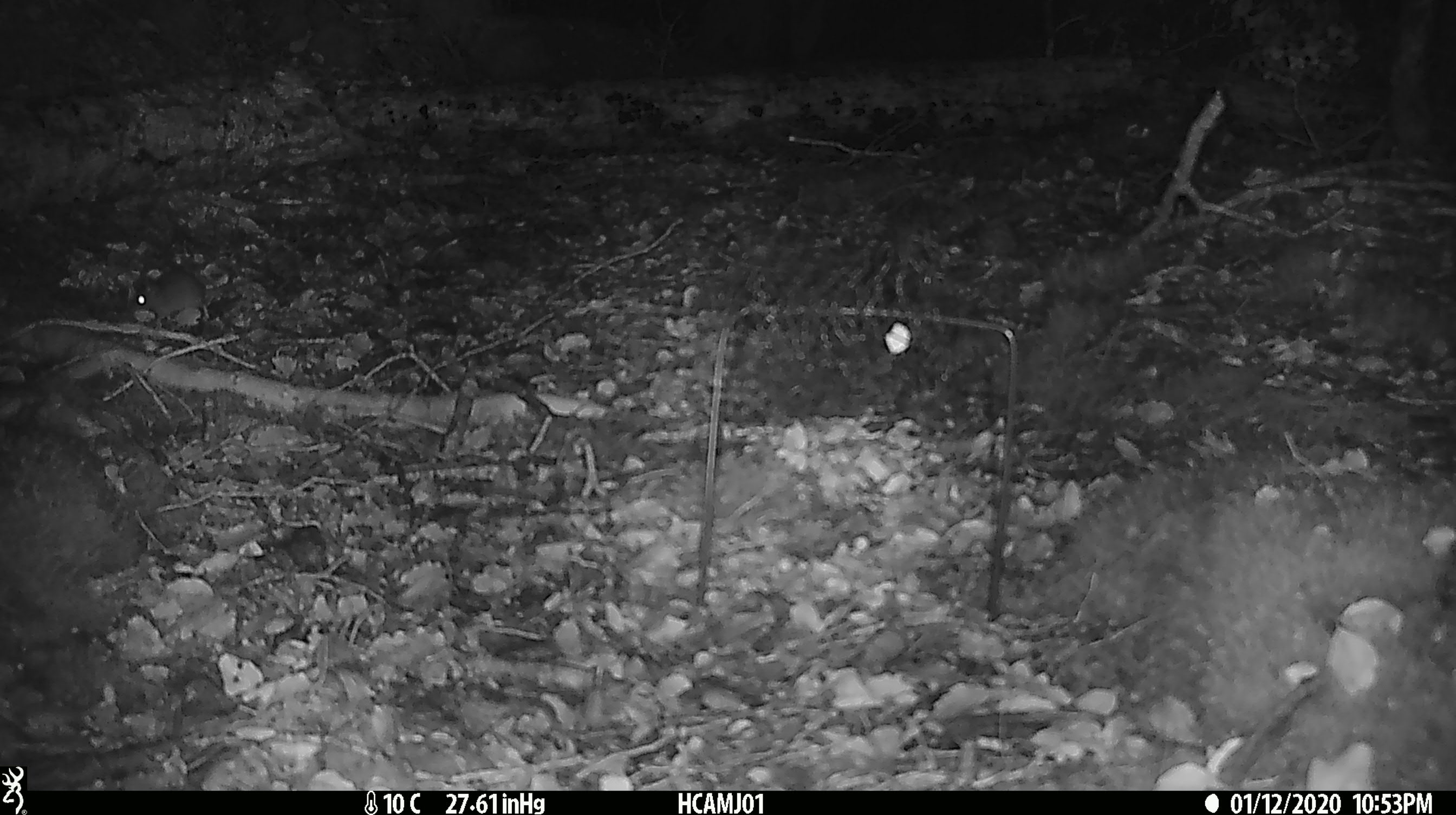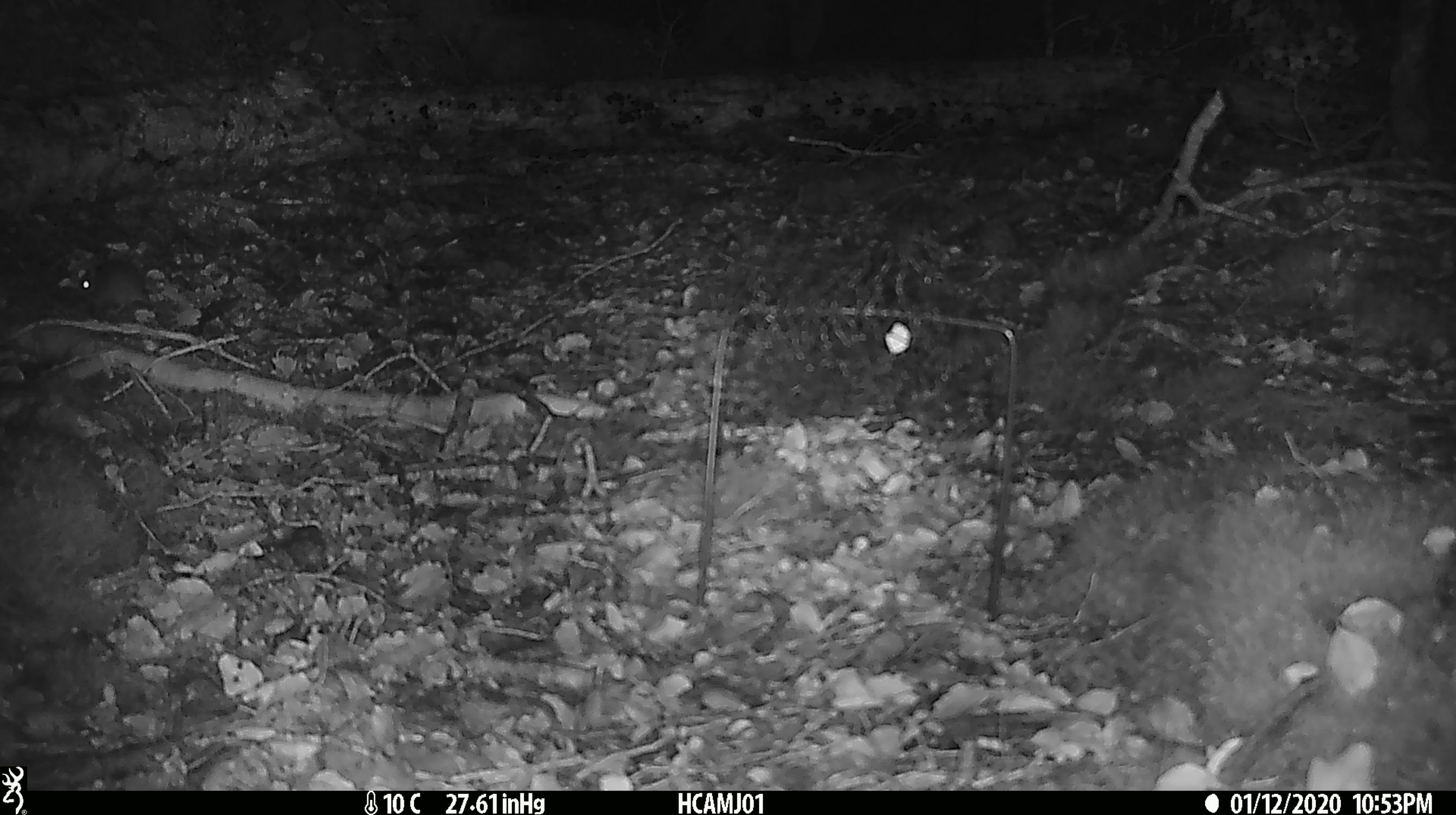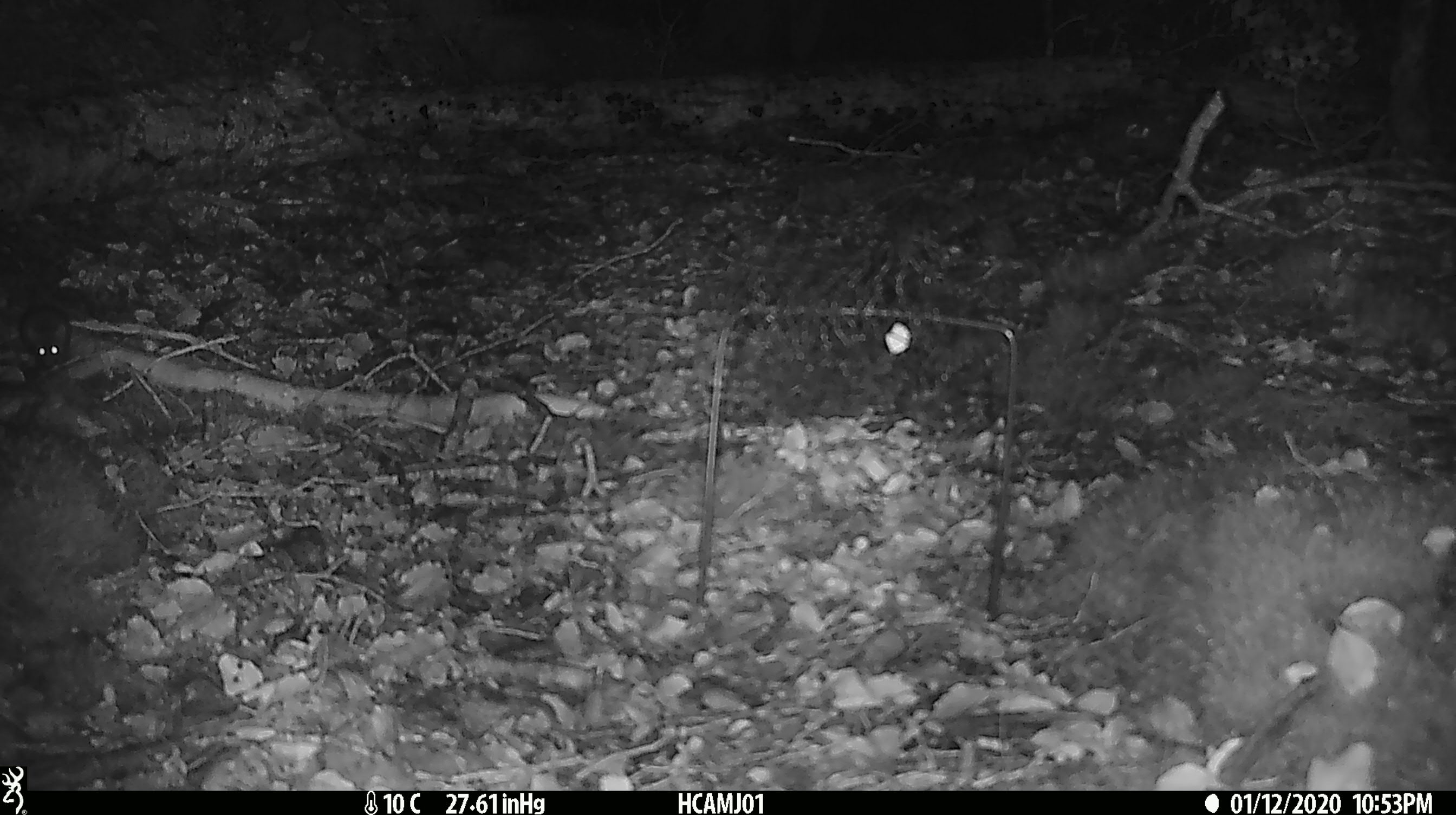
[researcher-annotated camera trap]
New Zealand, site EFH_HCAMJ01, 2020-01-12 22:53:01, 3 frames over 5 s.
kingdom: Animalia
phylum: Chordata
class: Mammalia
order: Rodentia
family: Muridae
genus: Mus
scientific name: Mus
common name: mouse